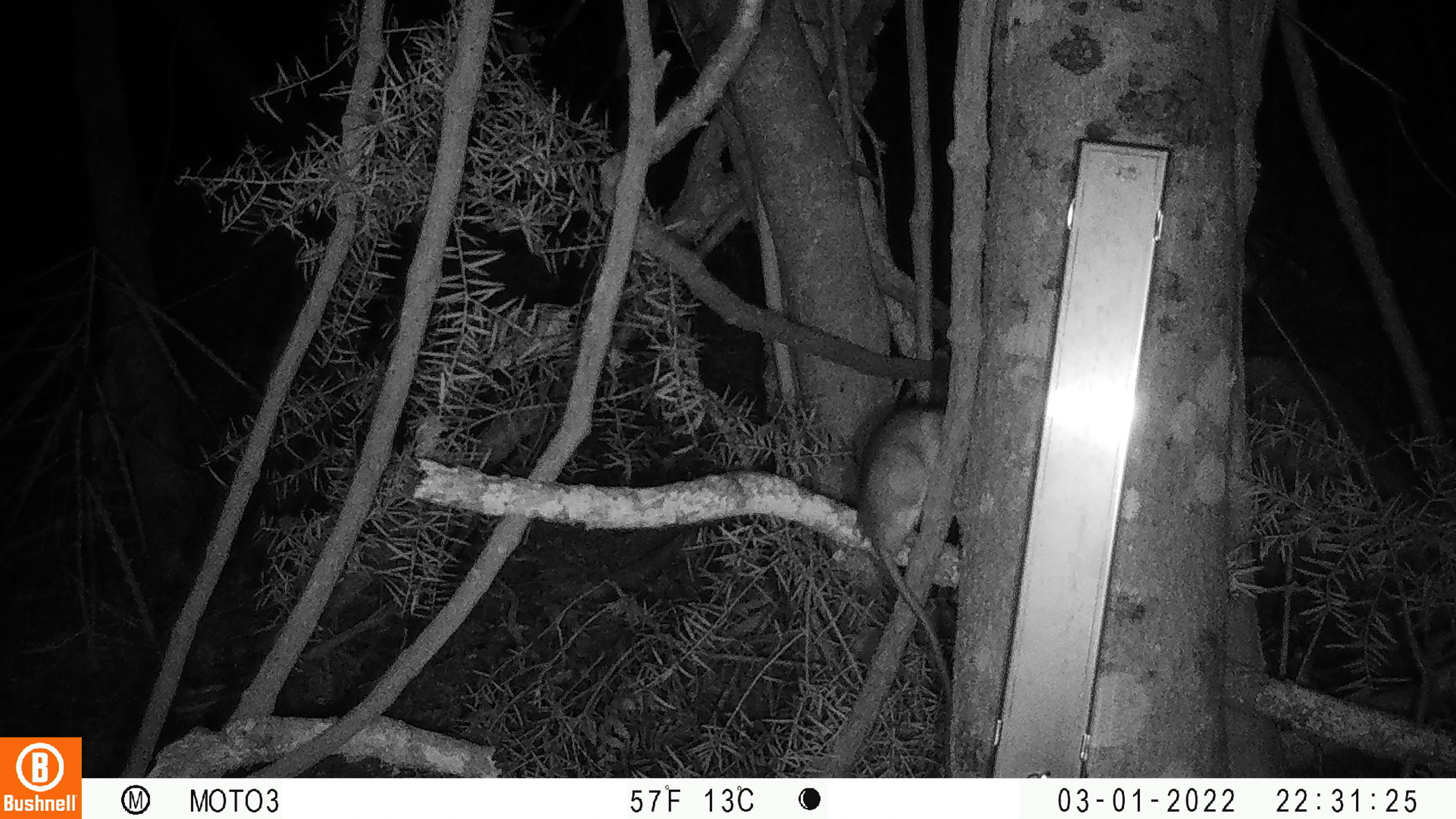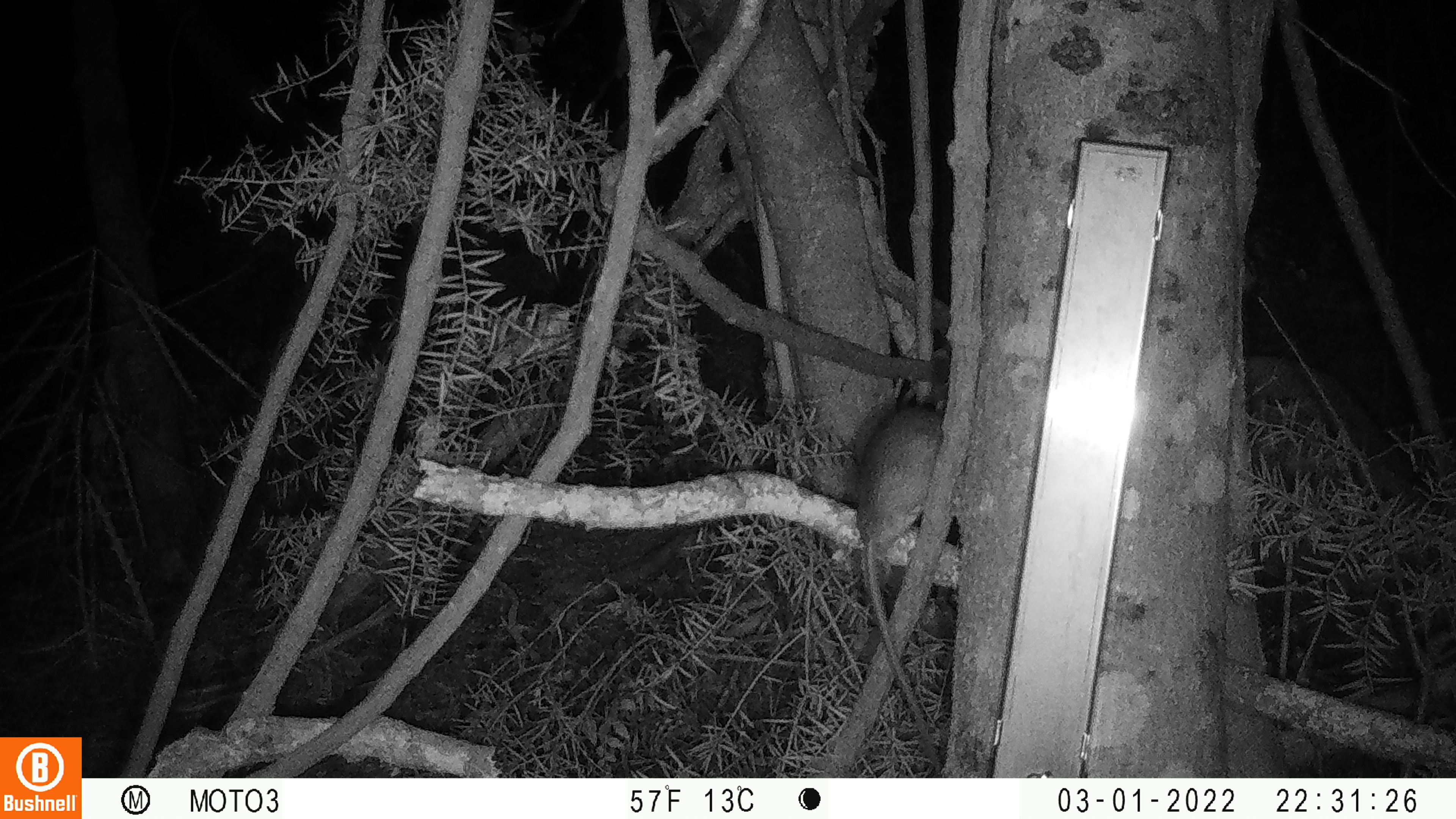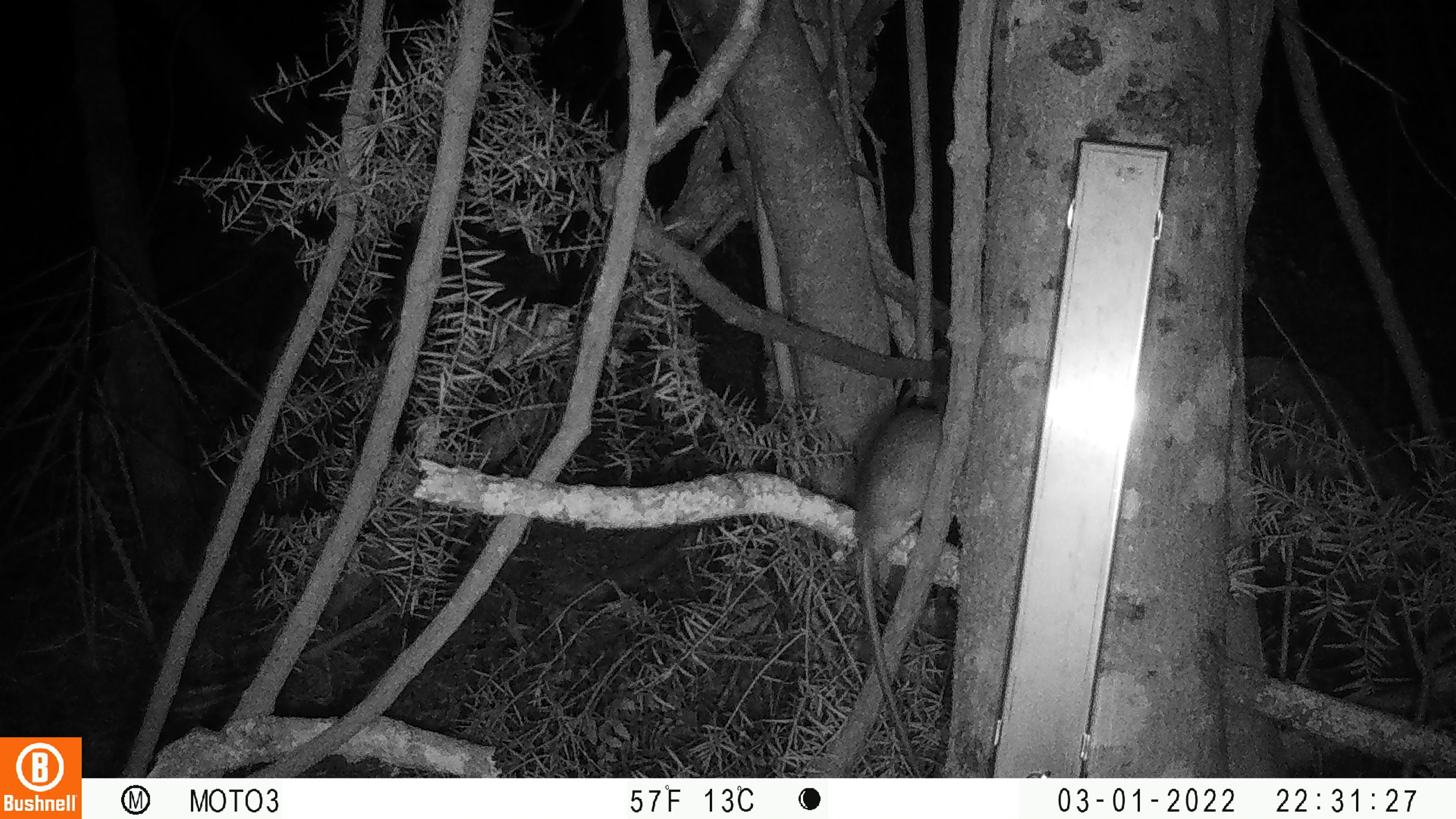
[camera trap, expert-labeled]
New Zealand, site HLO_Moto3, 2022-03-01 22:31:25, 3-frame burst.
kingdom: Animalia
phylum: Chordata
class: Mammalia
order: Rodentia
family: Muridae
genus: Rattus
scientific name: Rattus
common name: rat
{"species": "rat (Rattus)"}